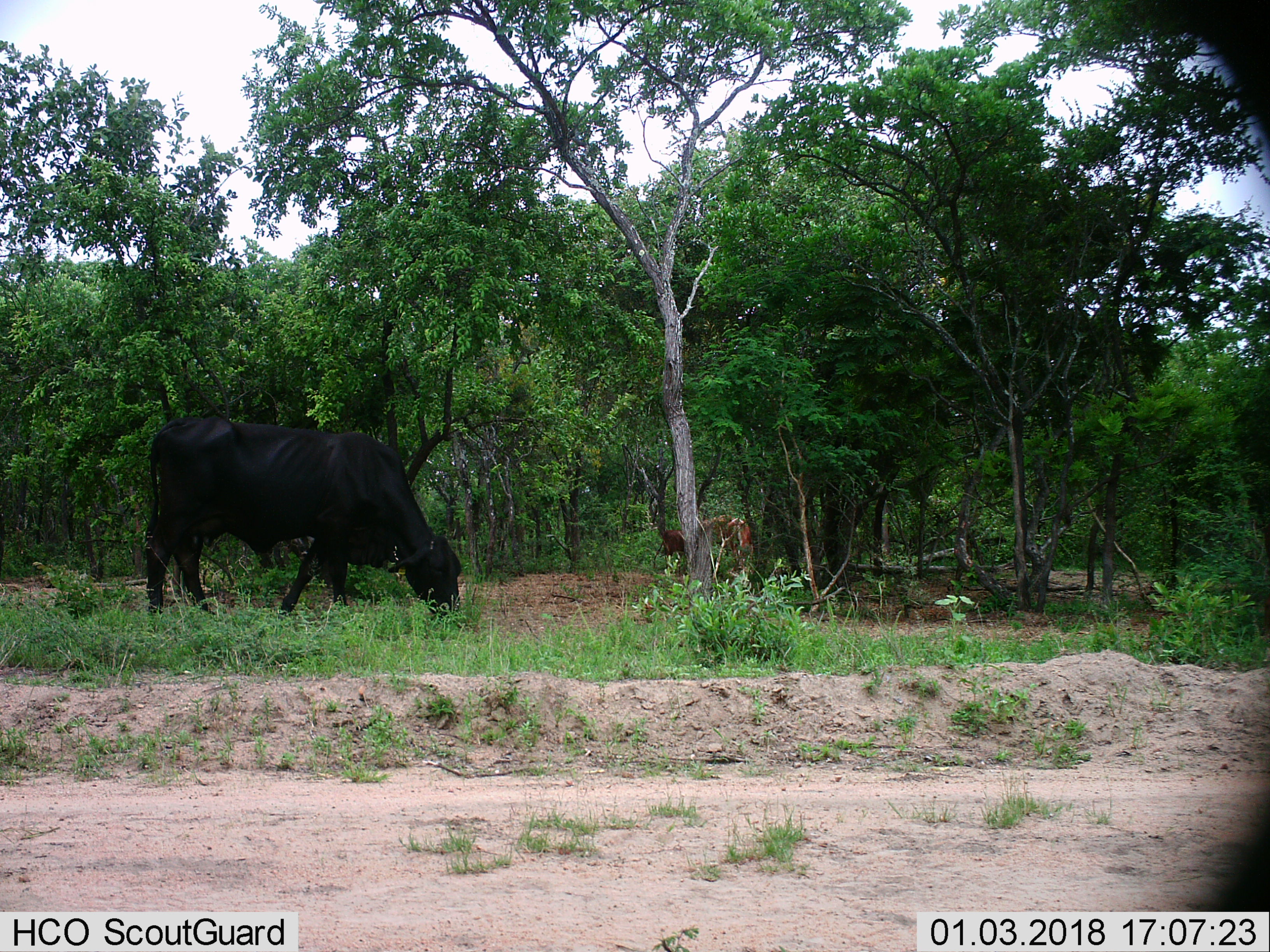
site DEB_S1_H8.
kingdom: Animalia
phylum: Chordata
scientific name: Vertebrata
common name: domestic animal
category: domesticanimal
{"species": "domesticanimal (domestic animal) (Vertebrata)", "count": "2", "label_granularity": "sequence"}